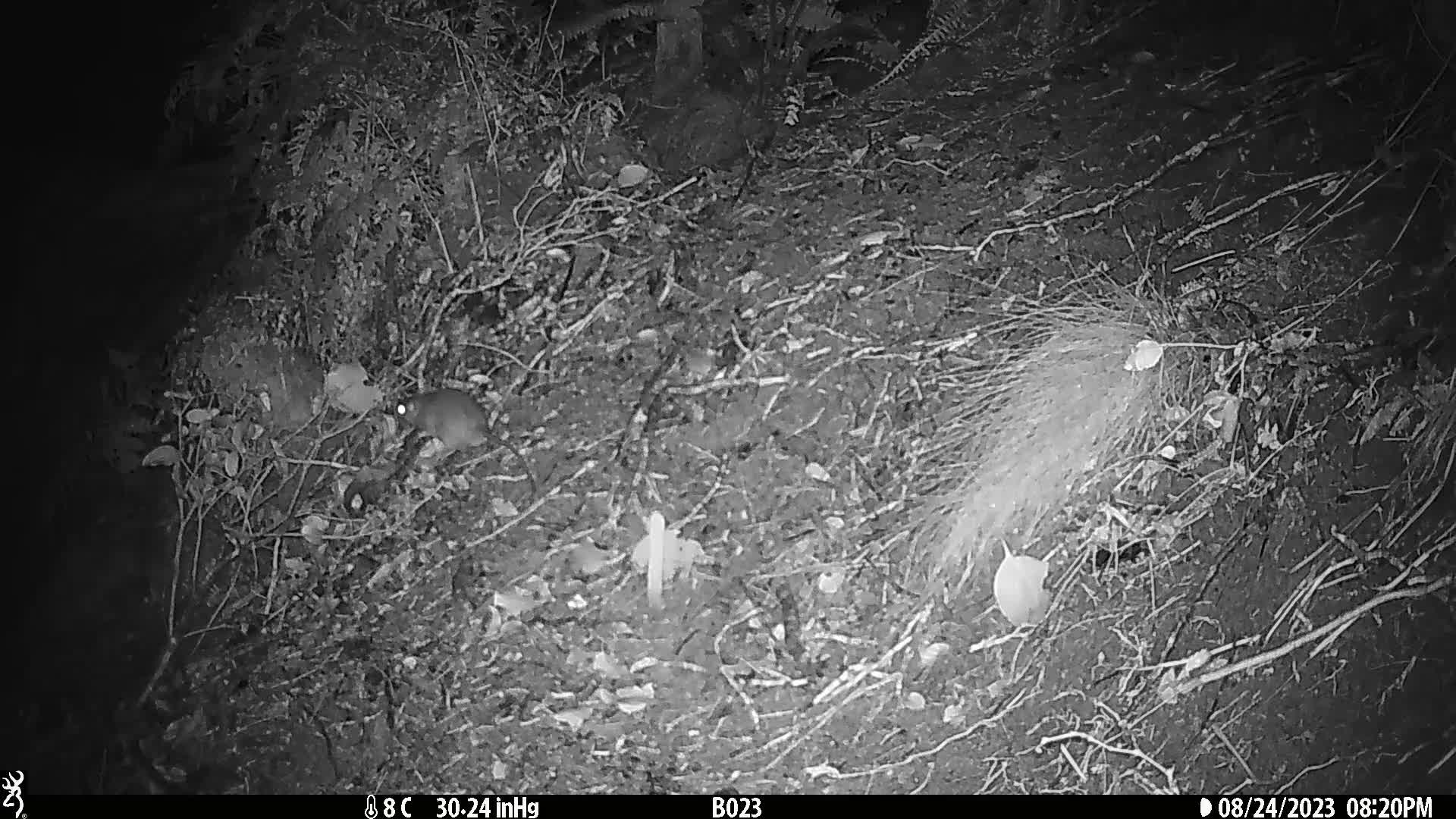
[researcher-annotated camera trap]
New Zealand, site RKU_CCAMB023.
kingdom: Animalia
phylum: Chordata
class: Mammalia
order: Rodentia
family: Muridae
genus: Rattus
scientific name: Rattus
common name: rat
Rat (Rattus).